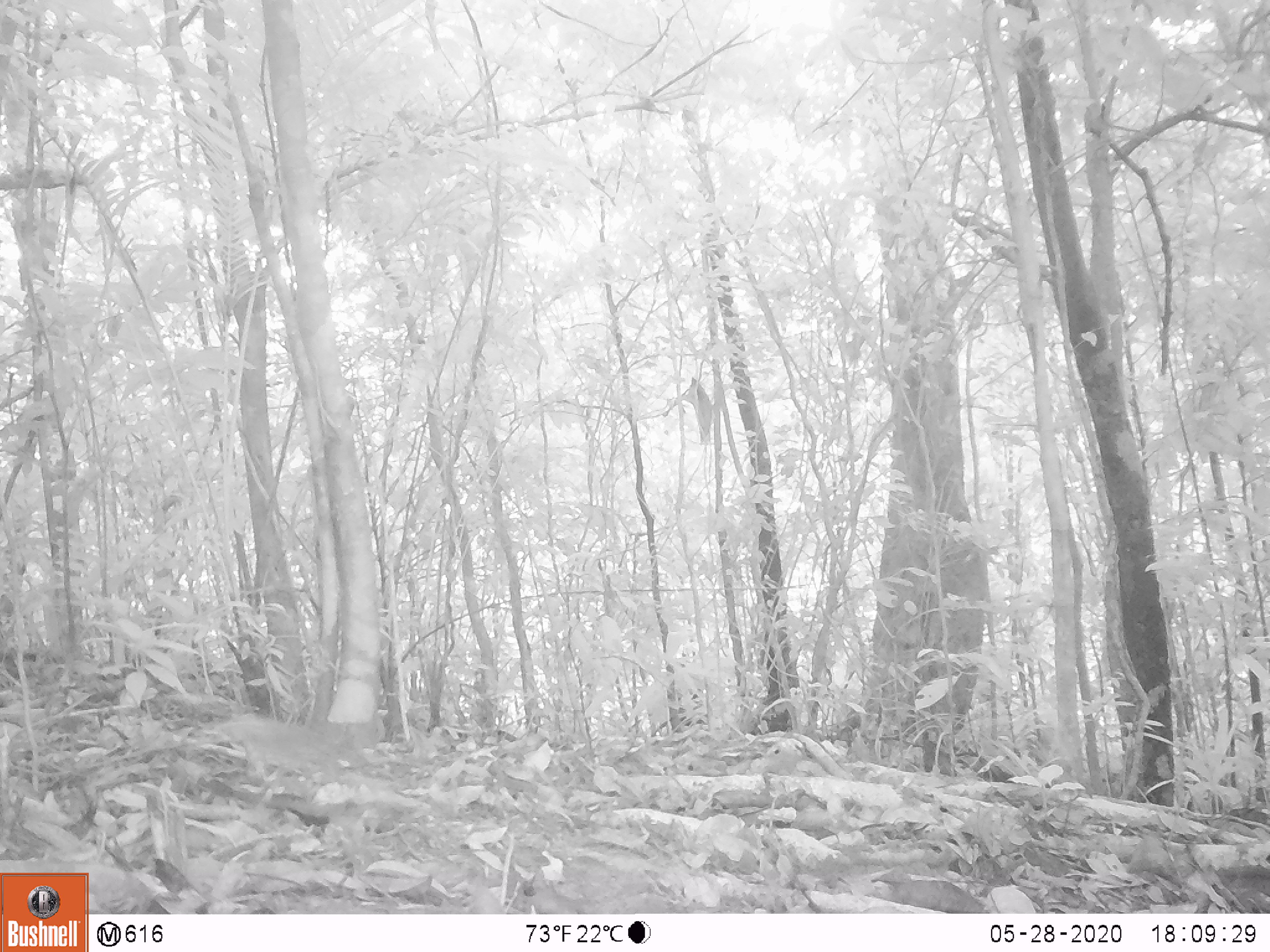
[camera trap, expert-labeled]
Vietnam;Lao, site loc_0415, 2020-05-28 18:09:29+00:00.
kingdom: Animalia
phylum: Chordata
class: Mammalia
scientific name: Mammalia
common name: mammal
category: unidentified small mammal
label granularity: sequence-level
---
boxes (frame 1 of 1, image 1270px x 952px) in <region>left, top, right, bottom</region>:
unidentified small mammal: <region>197, 716, 383, 781</region>